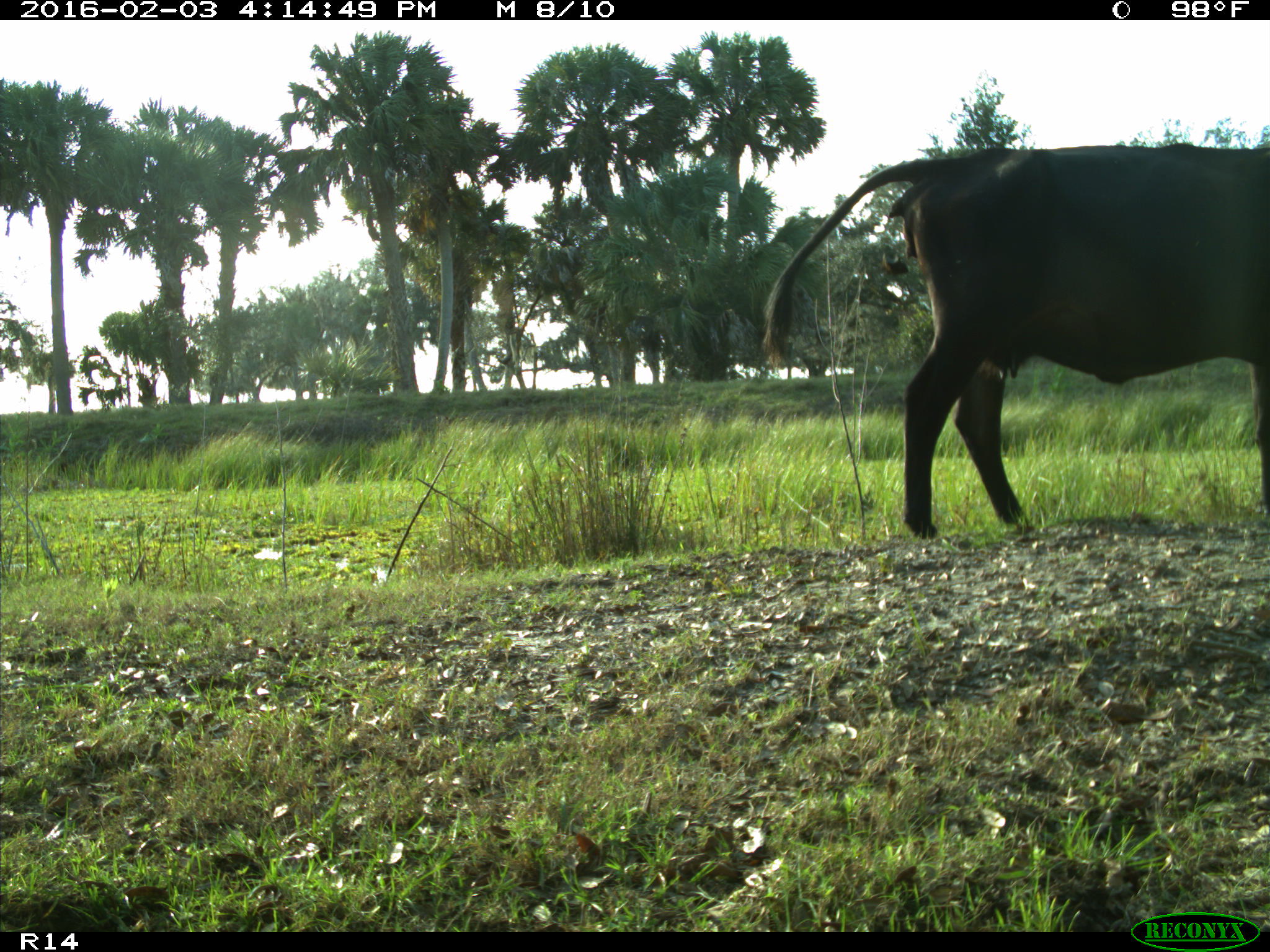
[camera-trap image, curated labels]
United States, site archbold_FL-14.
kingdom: Animalia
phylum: Chordata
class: Mammalia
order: Artiodactyla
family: Bovidae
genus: Bos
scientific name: Bos taurus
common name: domestic cow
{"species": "Bos taurus (domestic cow)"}